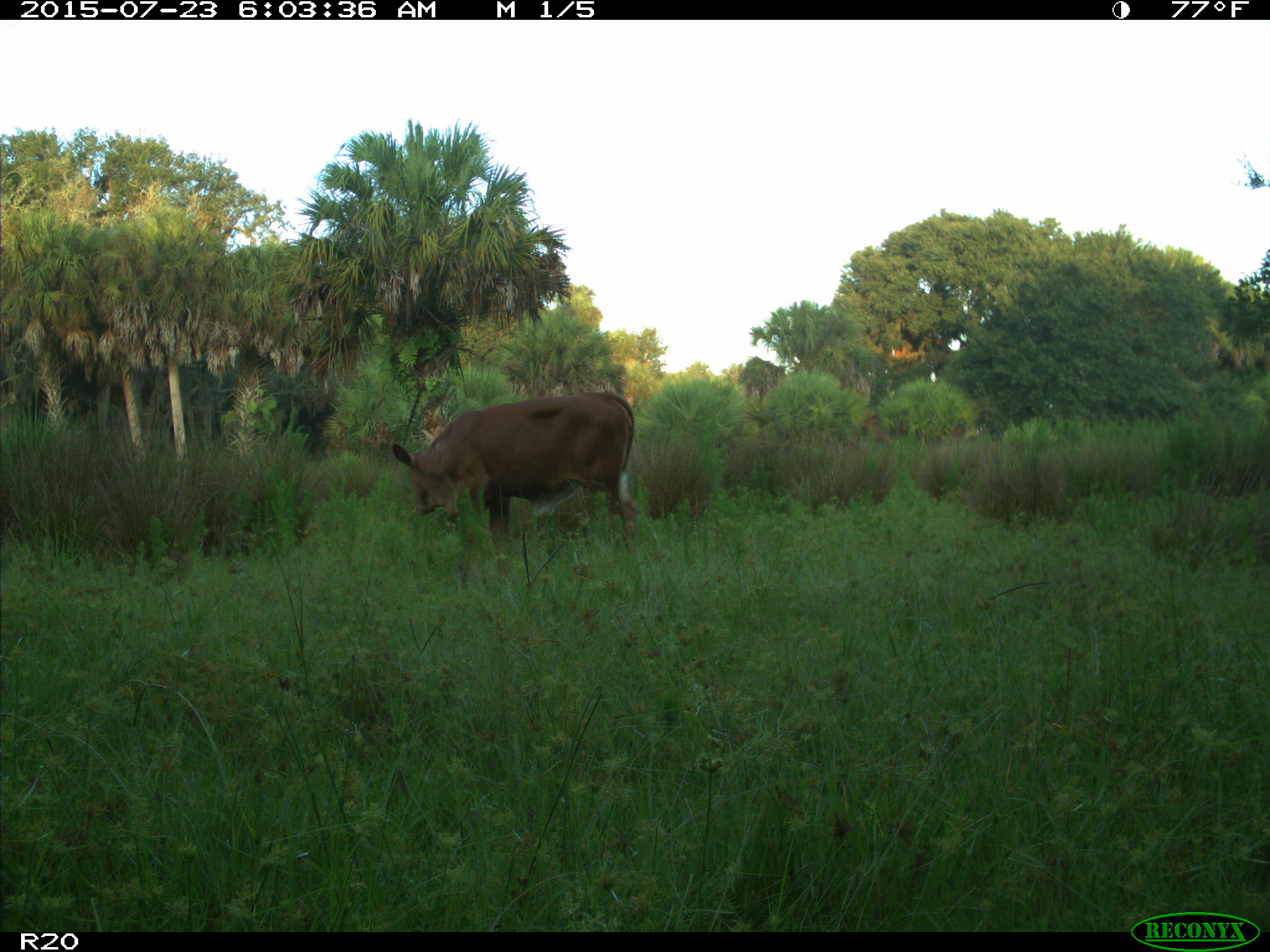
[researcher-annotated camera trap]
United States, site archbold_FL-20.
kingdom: Animalia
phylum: Chordata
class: Mammalia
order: Artiodactyla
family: Bovidae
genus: Bos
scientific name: Bos taurus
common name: domestic cow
Bos taurus (domestic cow).